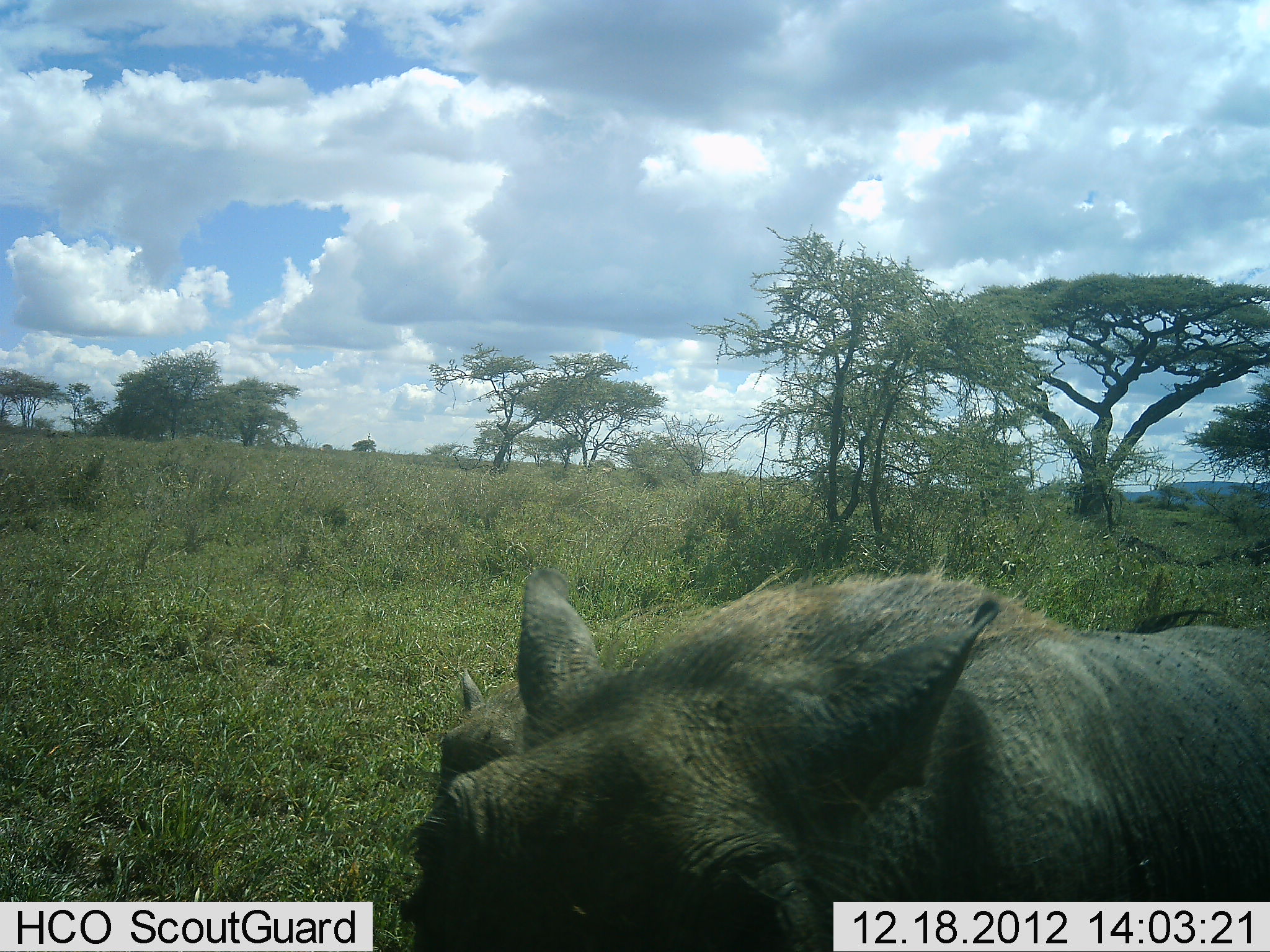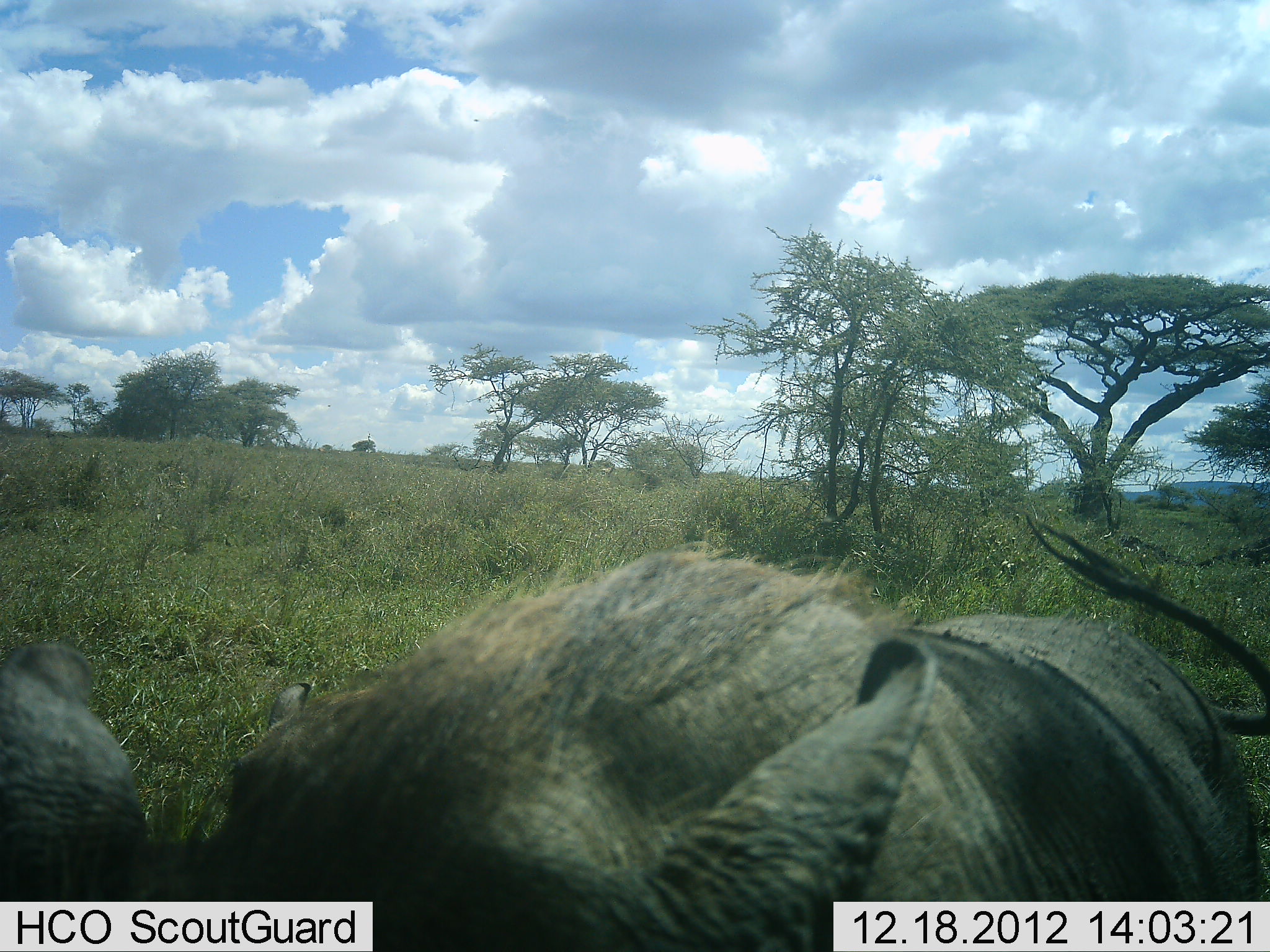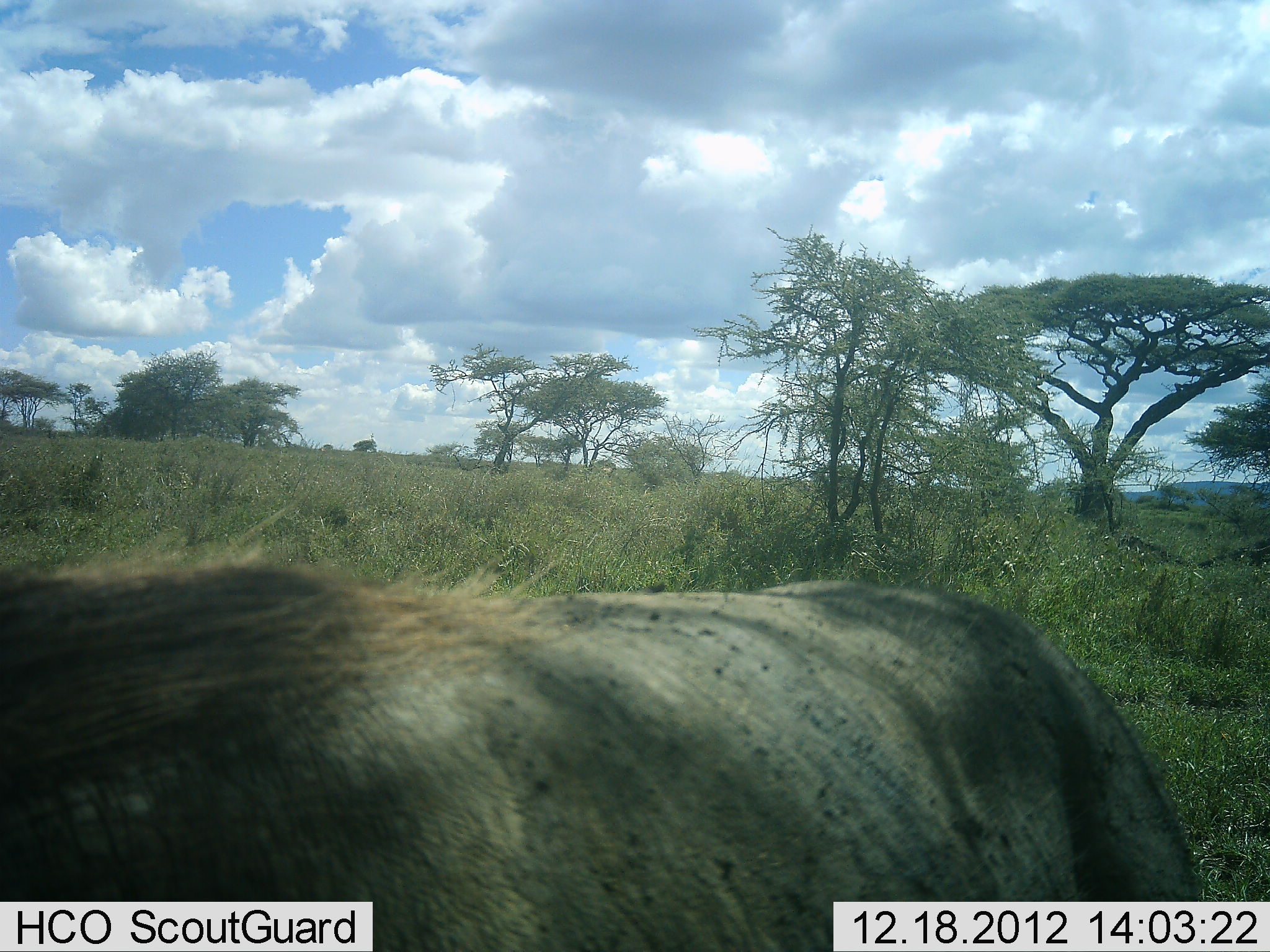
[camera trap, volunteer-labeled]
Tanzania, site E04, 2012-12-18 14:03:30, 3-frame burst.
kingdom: Animalia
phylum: Chordata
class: Mammalia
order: Artiodactyla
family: Suidae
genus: Phacochoerus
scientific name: Phacochoerus africanus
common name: warthog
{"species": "warthog (Phacochoerus africanus)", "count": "1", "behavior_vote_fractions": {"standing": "8%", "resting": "0%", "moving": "86%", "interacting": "0%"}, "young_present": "14%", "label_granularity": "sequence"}